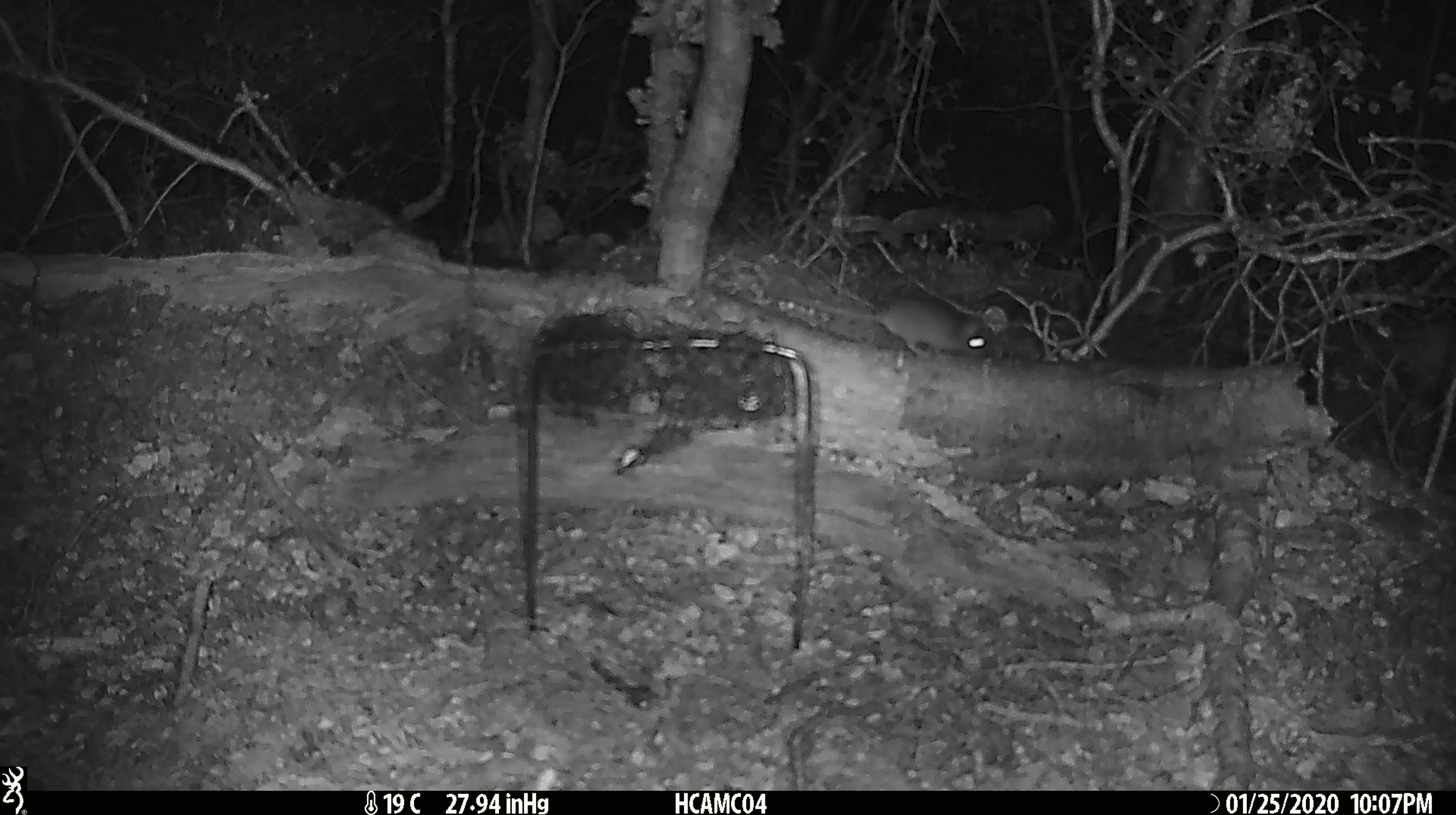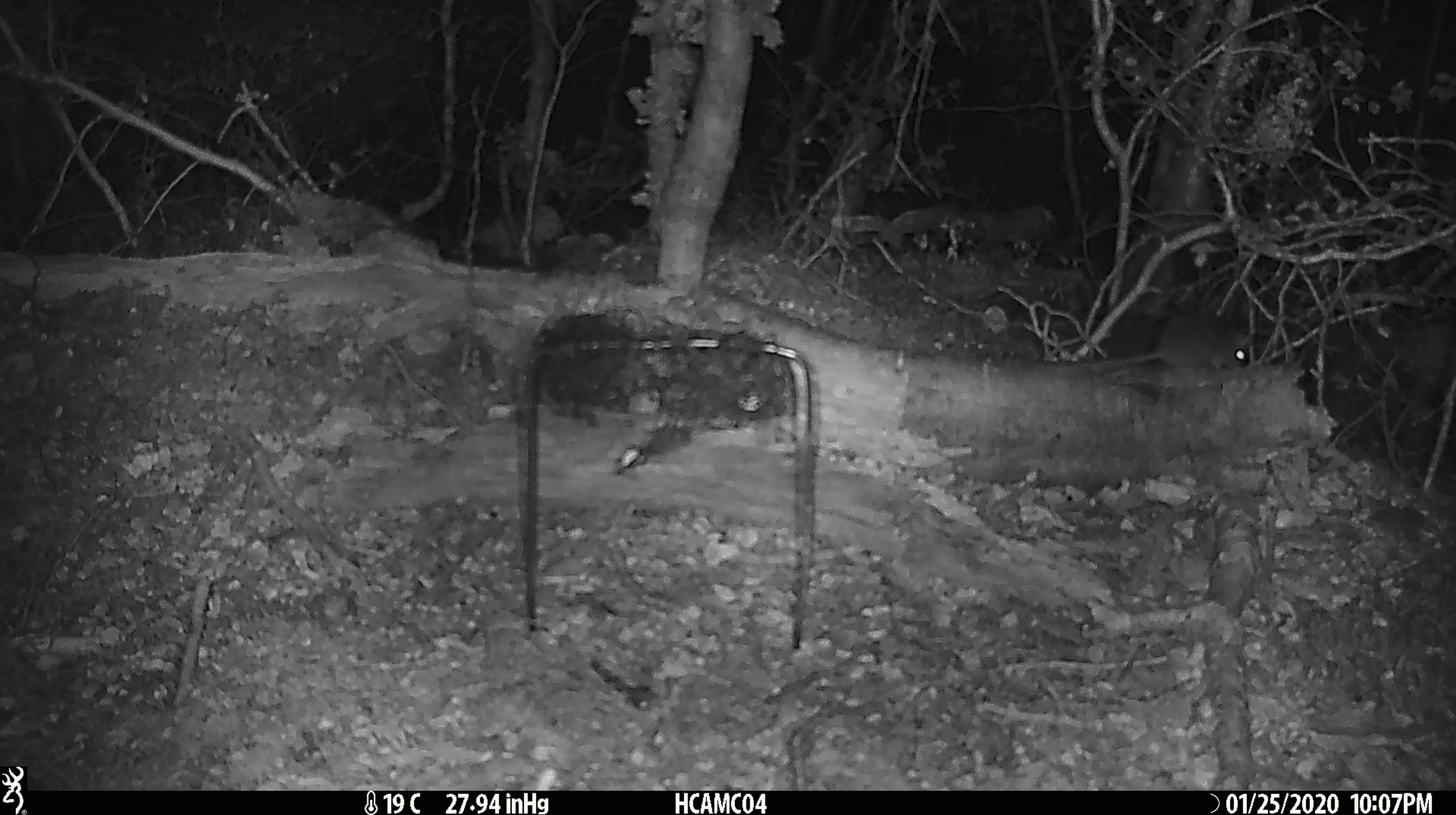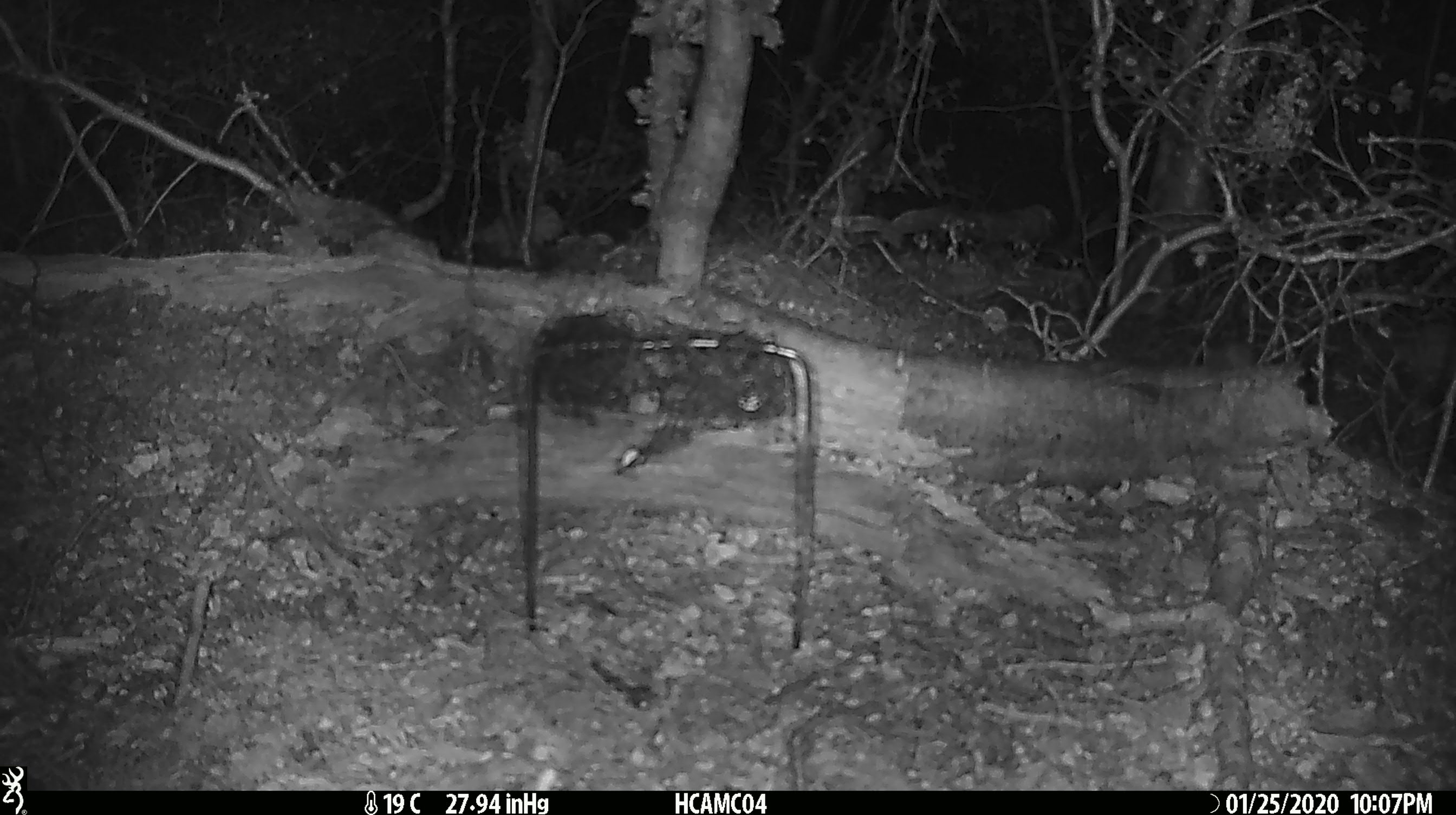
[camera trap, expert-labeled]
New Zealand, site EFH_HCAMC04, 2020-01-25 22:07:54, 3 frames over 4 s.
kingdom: Animalia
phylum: Chordata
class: Mammalia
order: Rodentia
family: Muridae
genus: Mus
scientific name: Mus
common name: mouse